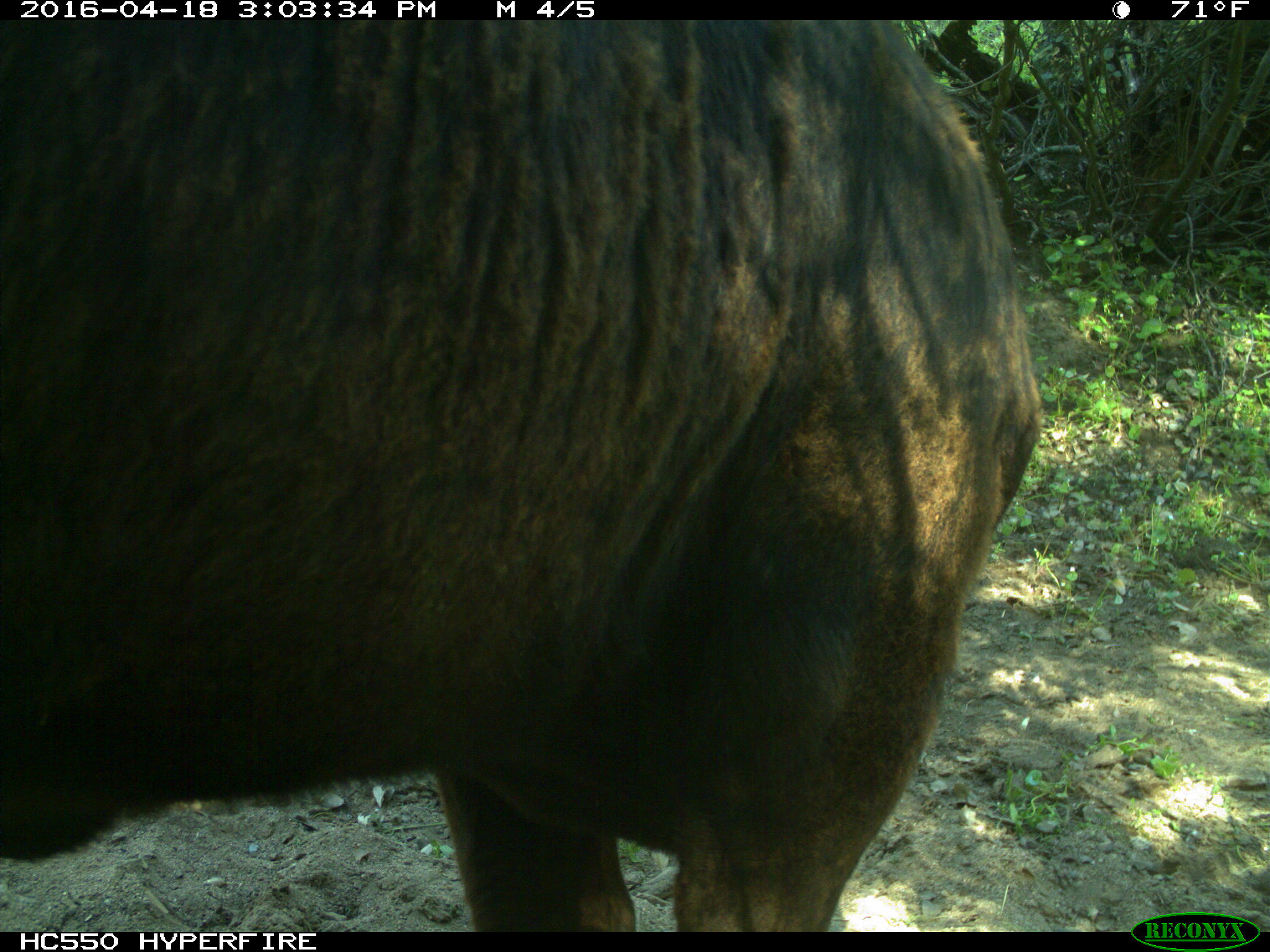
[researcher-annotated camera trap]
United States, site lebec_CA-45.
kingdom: Animalia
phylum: Chordata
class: Mammalia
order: Artiodactyla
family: Bovidae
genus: Bos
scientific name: Bos taurus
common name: domestic cow